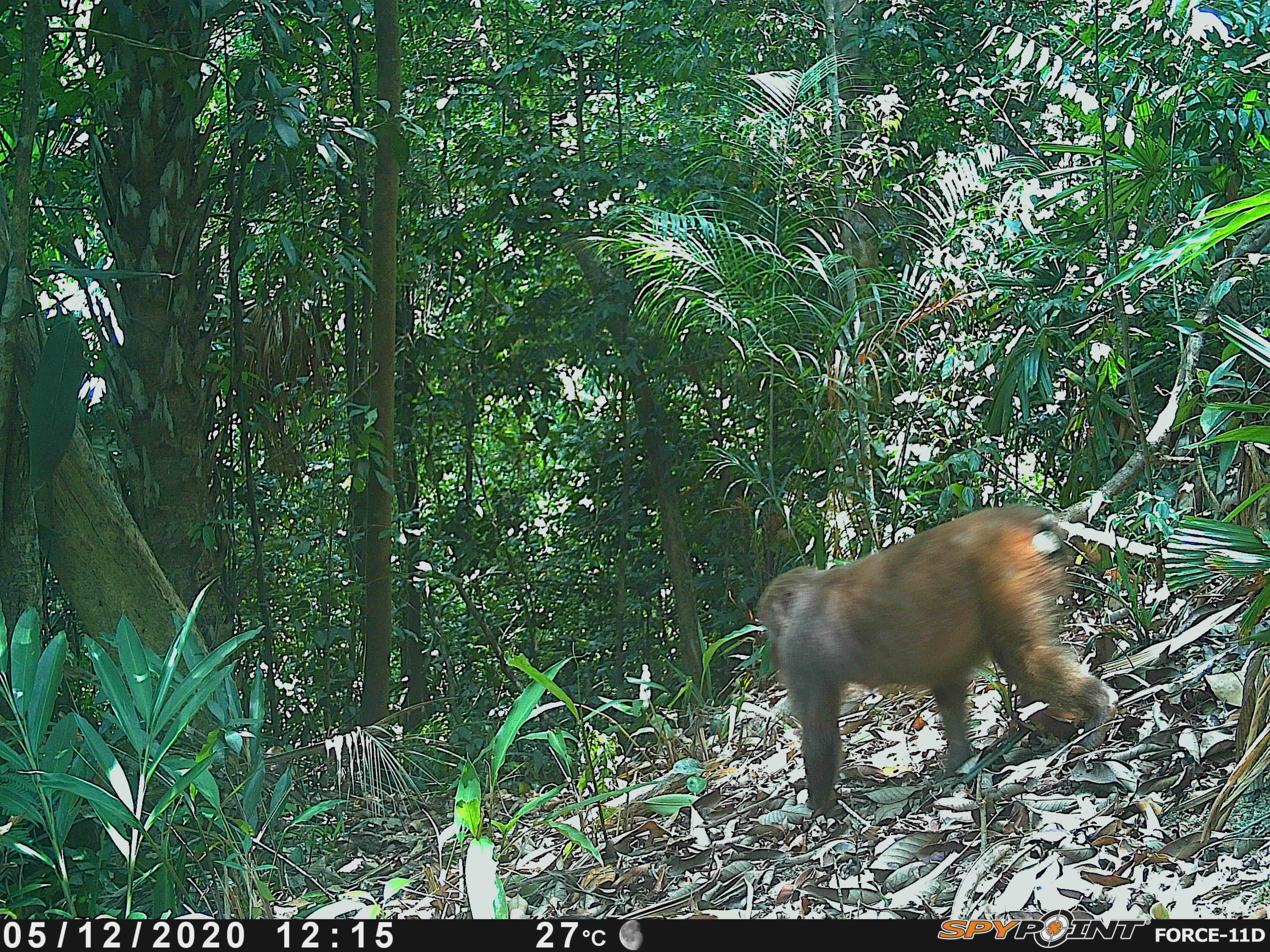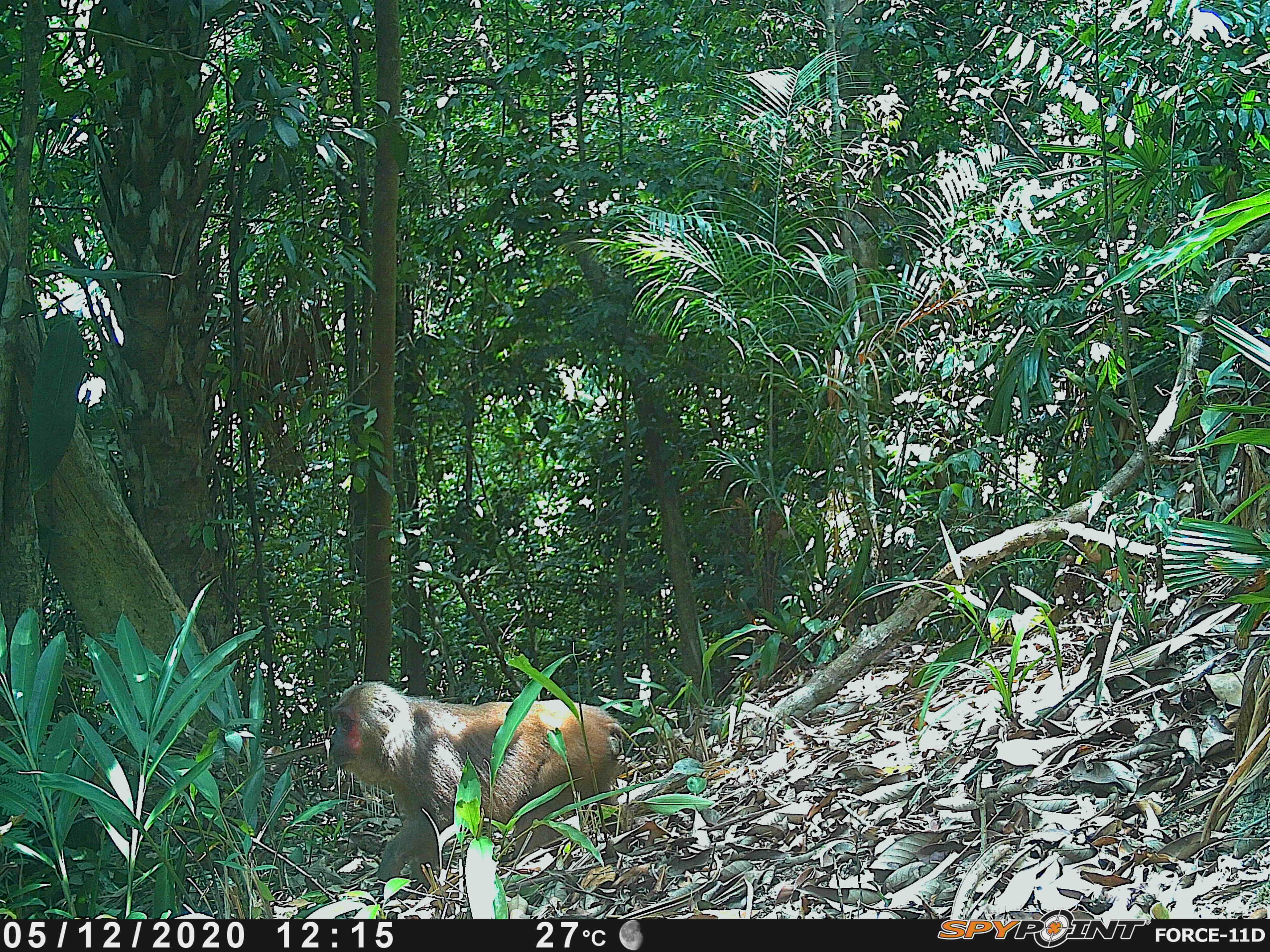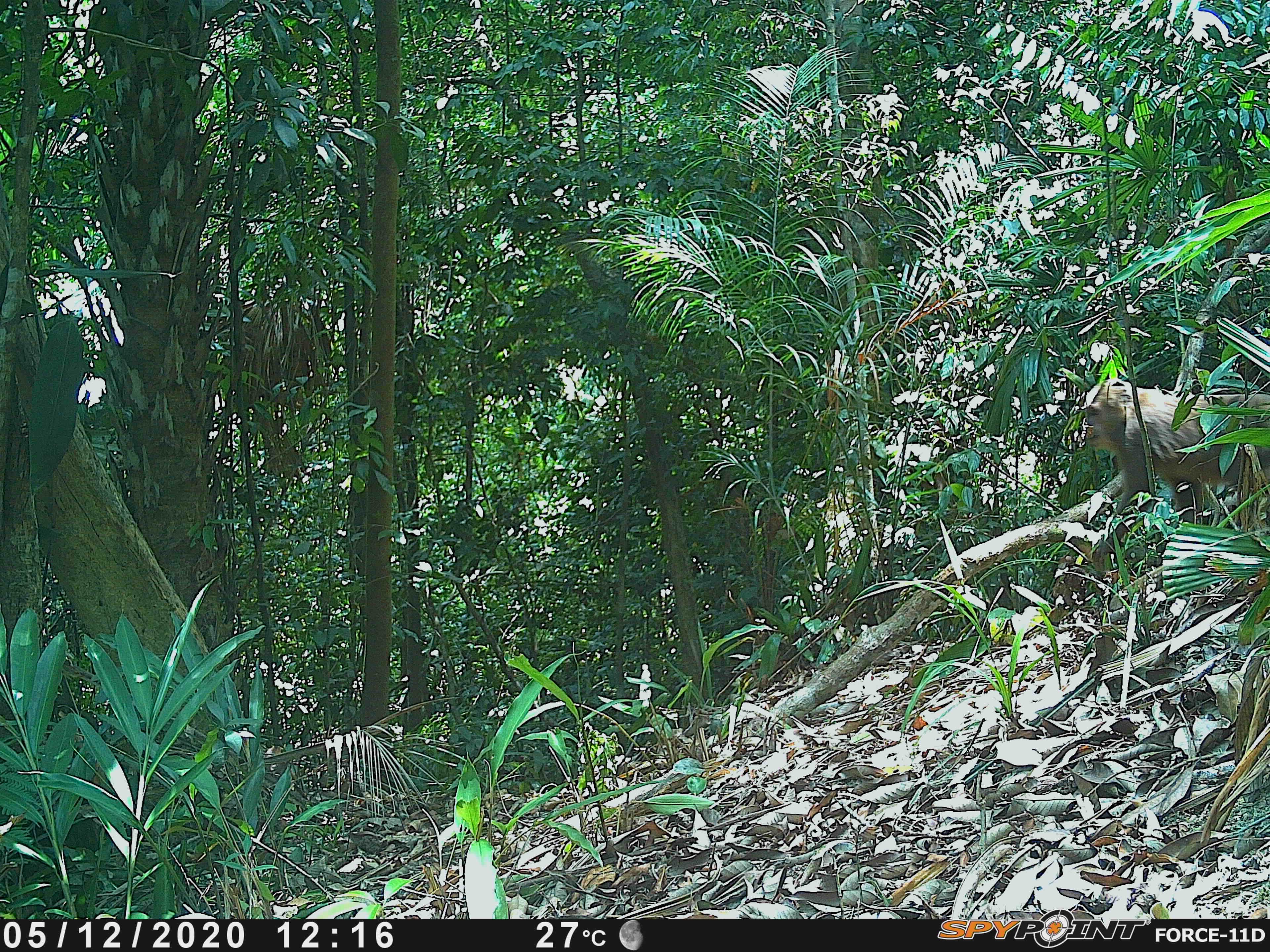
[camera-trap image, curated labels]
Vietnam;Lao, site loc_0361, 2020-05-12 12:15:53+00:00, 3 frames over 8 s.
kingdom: Animalia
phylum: Chordata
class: Mammalia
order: Primates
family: Cercopithecidae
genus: Macaca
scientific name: Macaca arctoides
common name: stump-tailed macaque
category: stump tailed macaque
Stump tailed macaque (stump-tailed macaque) (Macaca arctoides). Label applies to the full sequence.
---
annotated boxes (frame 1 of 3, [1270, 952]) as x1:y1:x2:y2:
stump tailed macaque: 755:501:1120:815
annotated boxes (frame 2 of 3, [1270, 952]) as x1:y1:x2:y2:
stump tailed macaque: 324:678:624:894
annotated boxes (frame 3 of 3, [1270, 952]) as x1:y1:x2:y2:
stump tailed macaque: 1080:375:1269:575